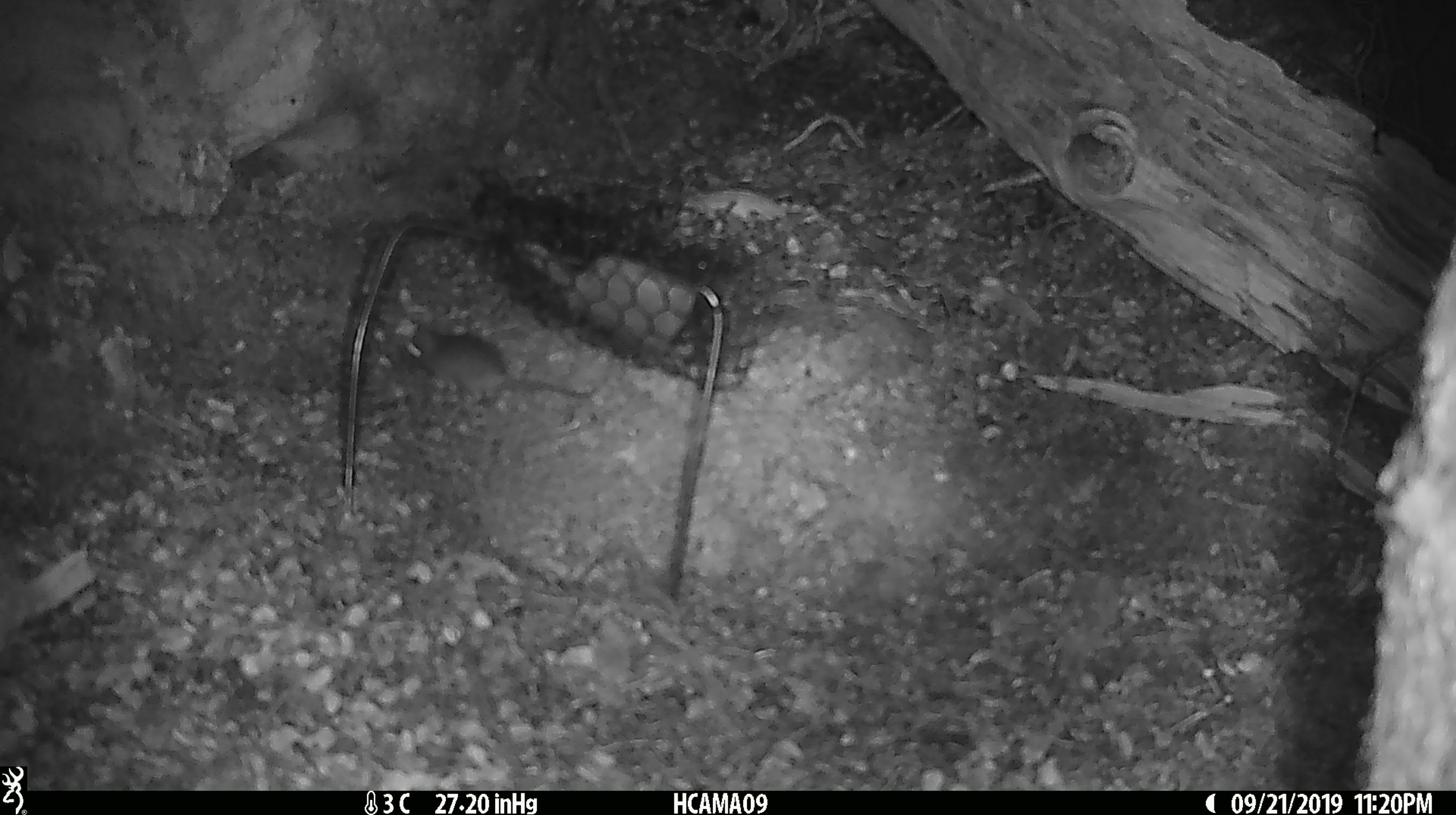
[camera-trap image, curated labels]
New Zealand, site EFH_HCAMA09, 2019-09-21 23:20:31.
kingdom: Animalia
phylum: Chordata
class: Mammalia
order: Rodentia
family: Muridae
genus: Mus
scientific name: Mus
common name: mouse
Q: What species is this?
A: Mouse (Mus).